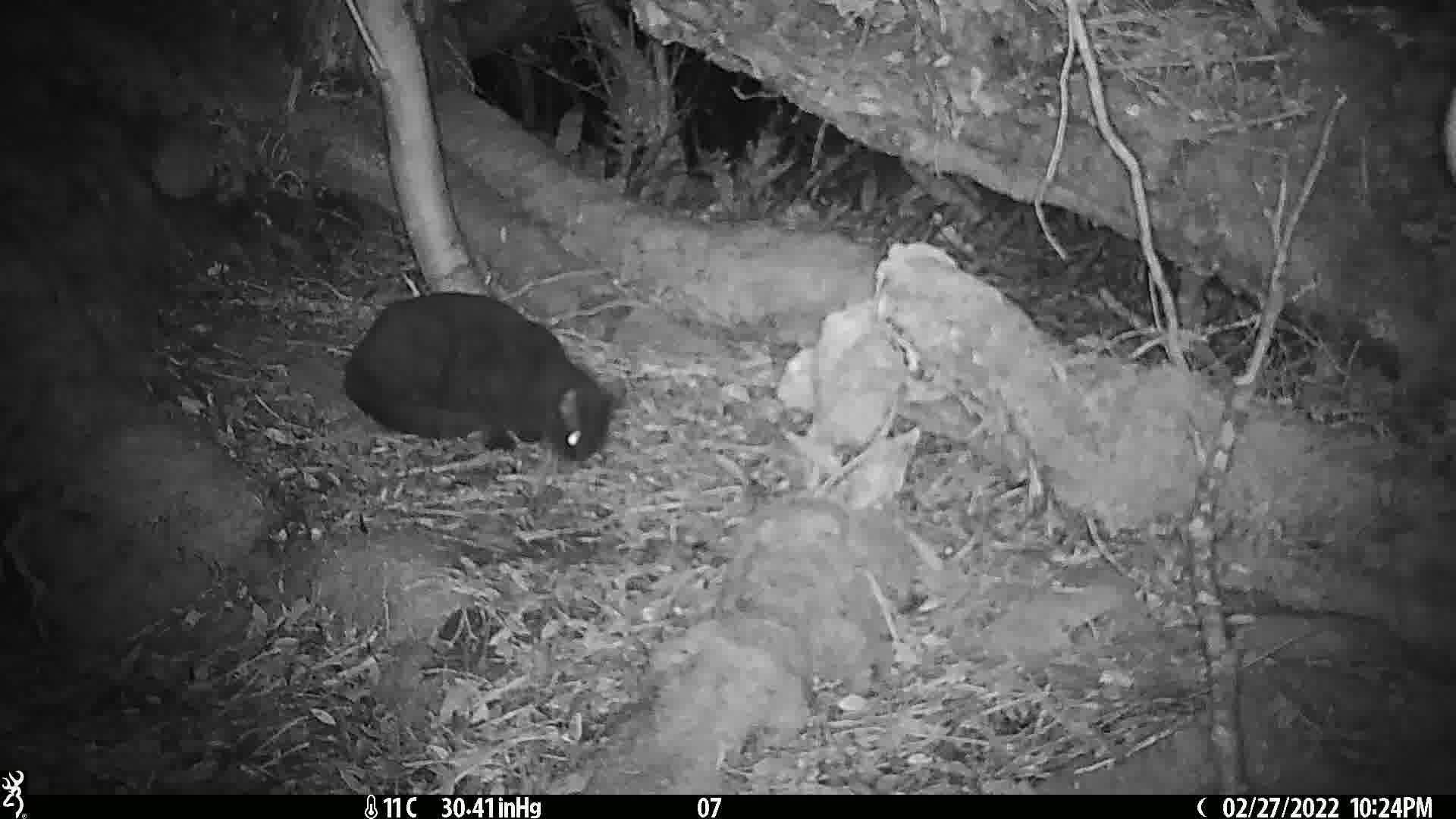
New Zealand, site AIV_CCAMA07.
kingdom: Animalia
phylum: Chordata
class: Mammalia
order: Carnivora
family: Felidae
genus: Felis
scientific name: Felis catus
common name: domestic cat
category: cat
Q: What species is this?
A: Cat (domestic cat) (Felis catus).